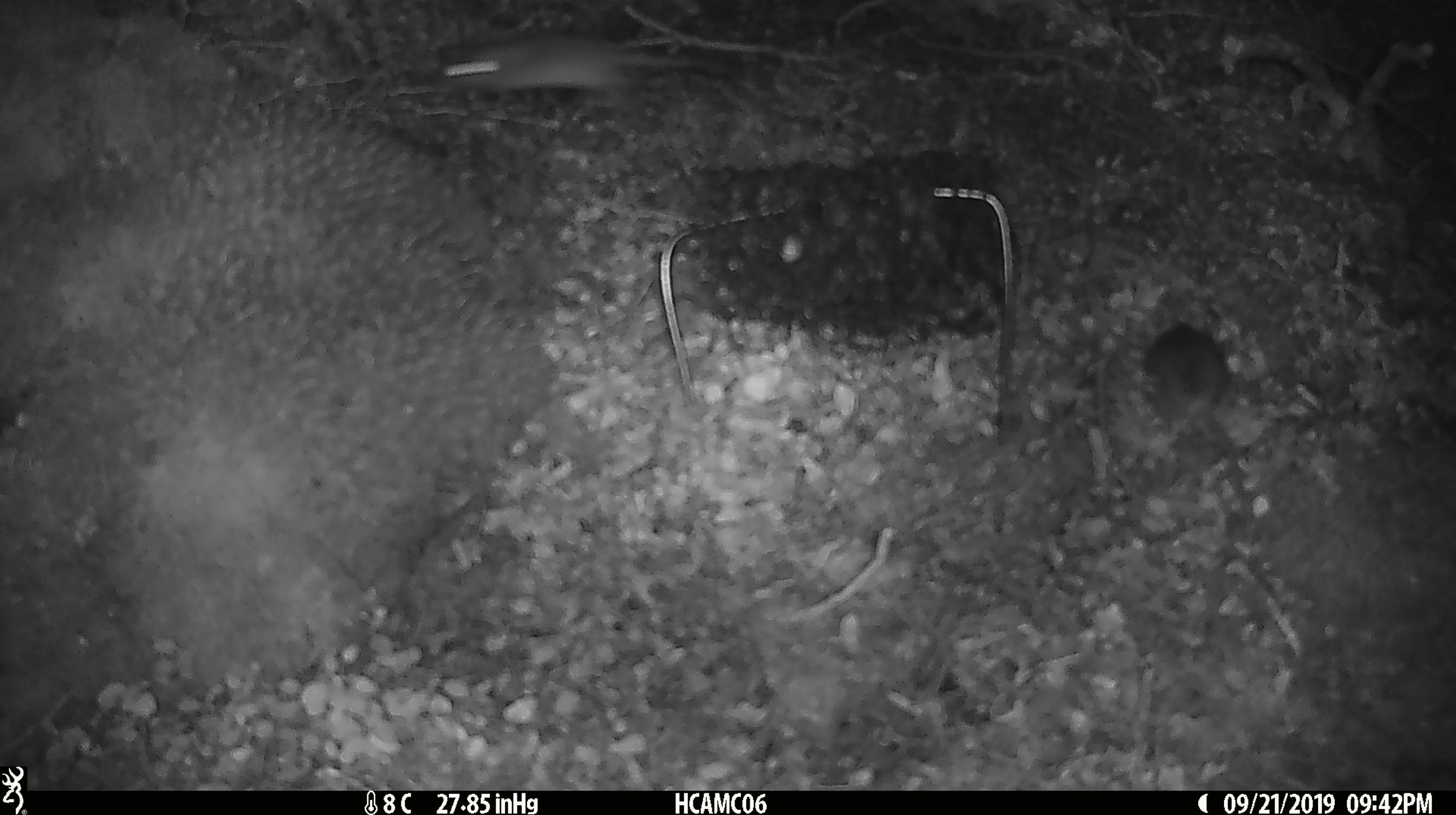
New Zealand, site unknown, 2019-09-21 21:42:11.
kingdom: Animalia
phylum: Chordata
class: Mammalia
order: Rodentia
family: Muridae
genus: Mus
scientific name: Mus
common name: mouse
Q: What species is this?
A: Mouse (Mus).